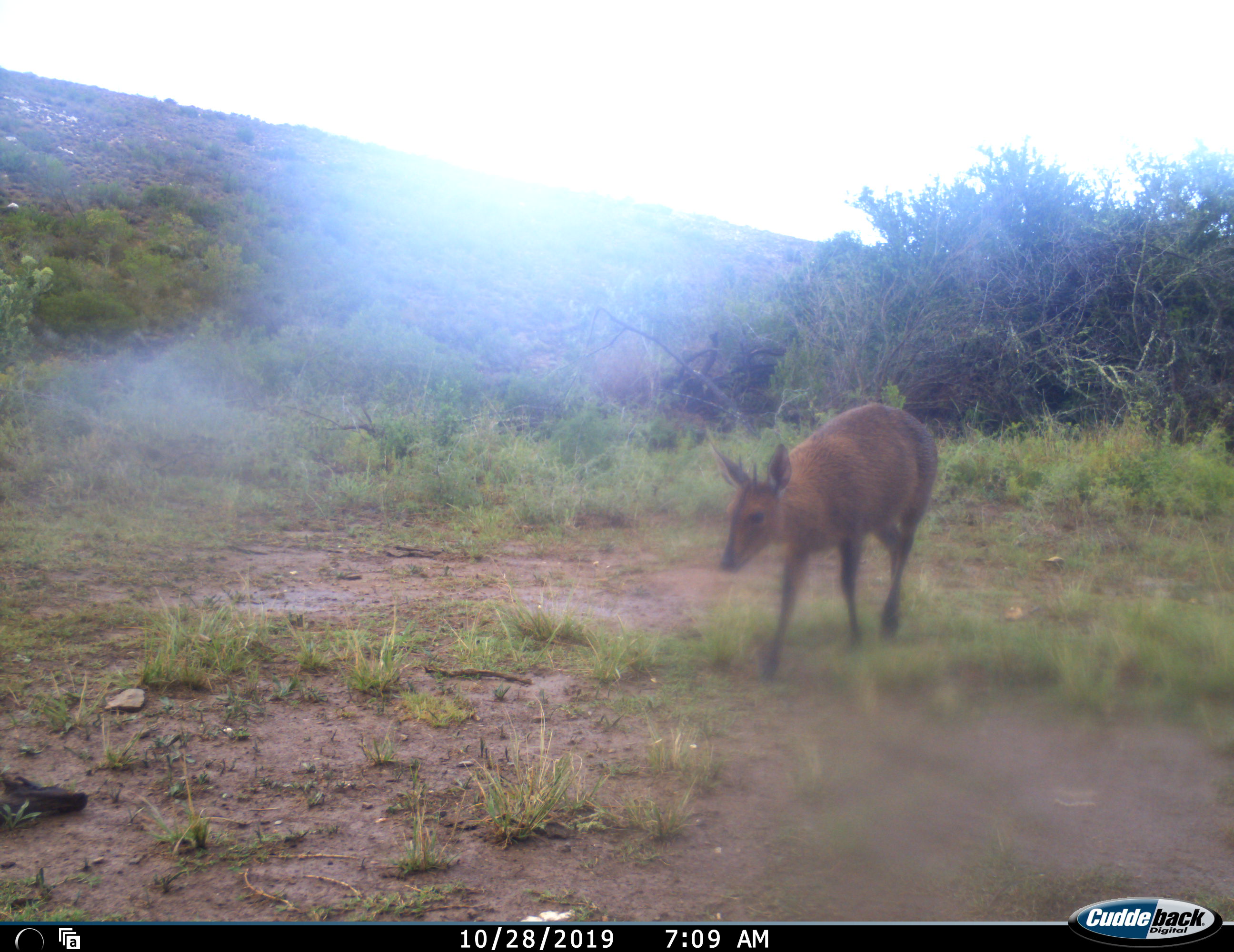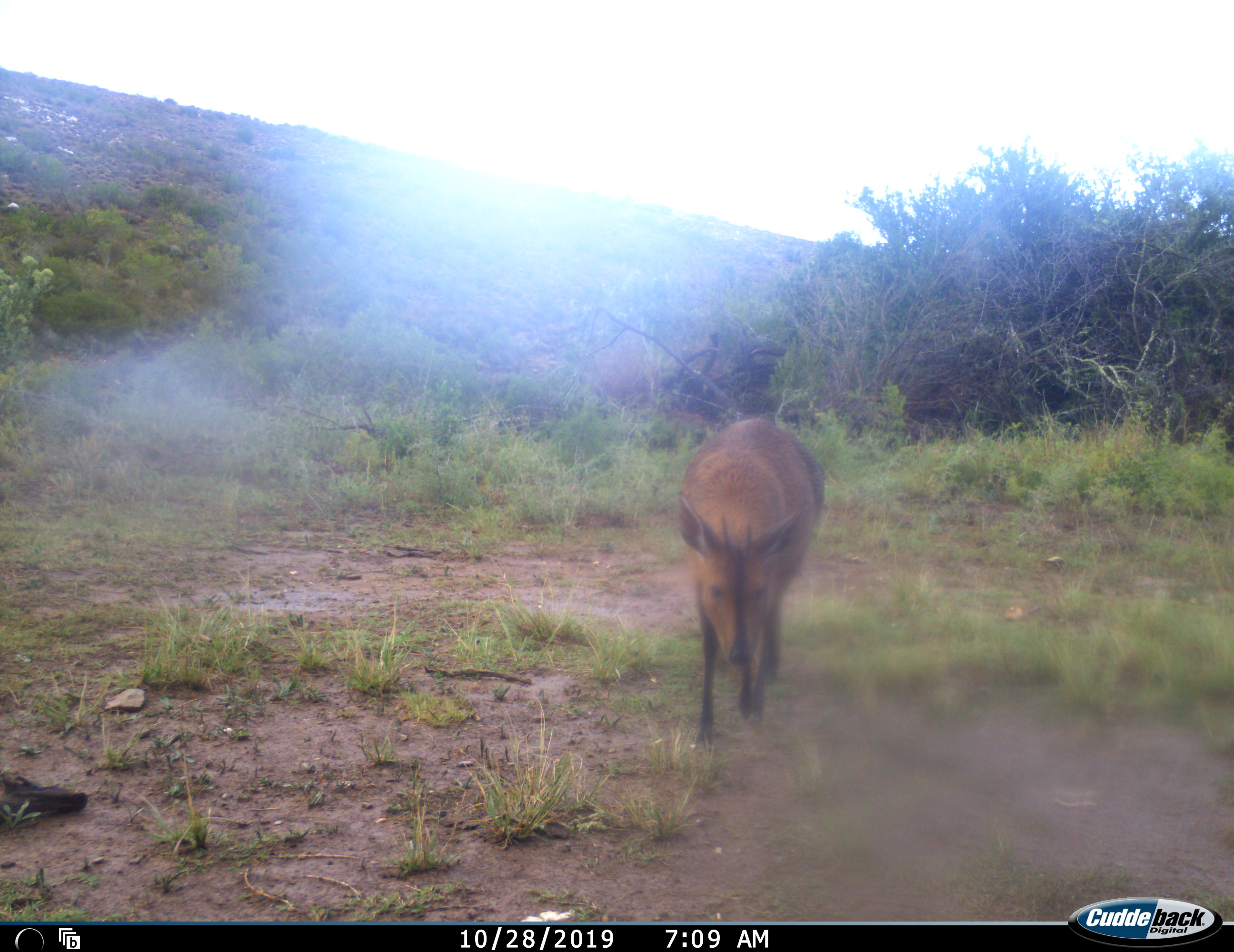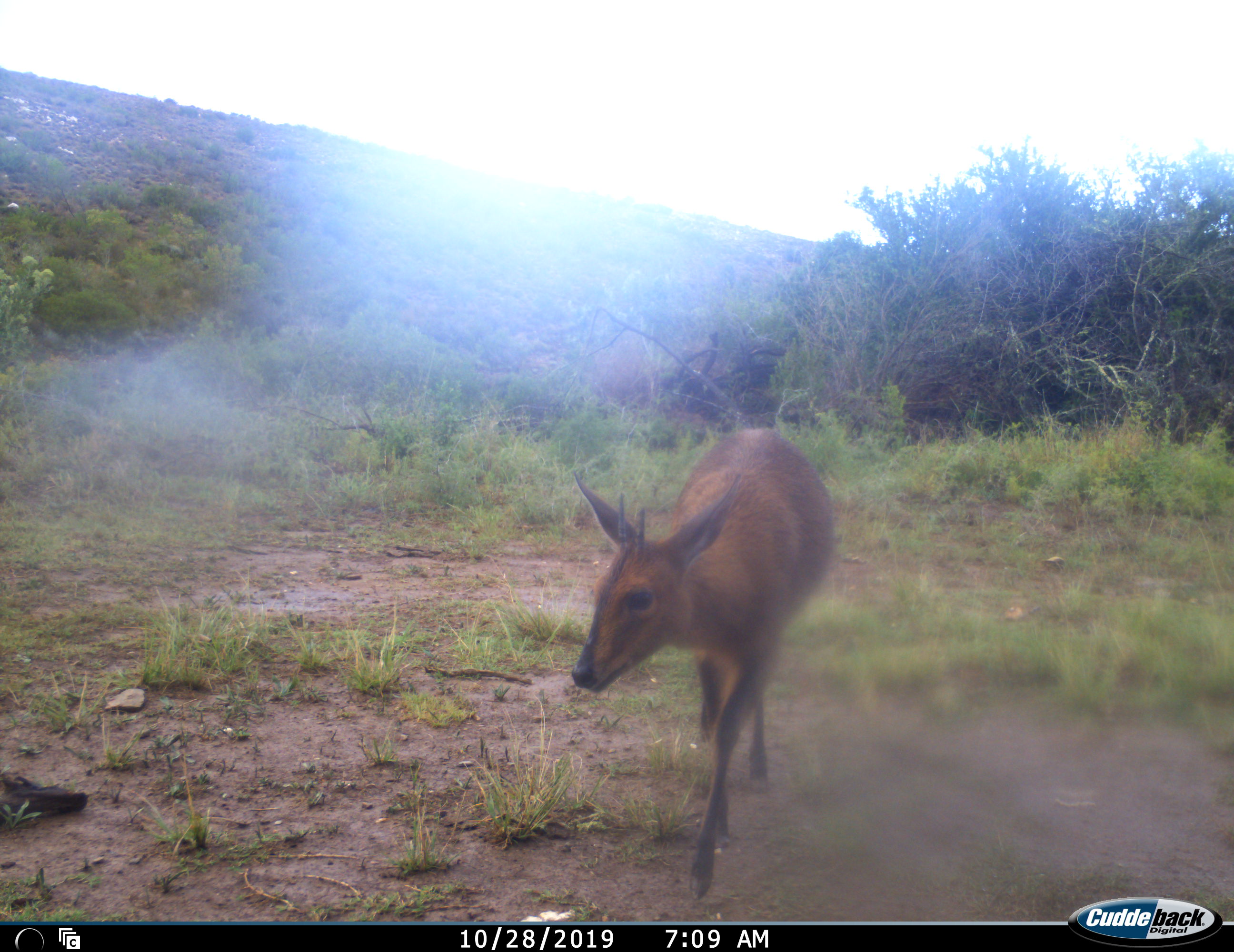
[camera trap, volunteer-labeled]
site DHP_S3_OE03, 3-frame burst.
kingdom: Animalia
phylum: Chordata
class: Mammalia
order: Artiodactyla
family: Bovidae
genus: Sylvicapra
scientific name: Sylvicapra grimmia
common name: common duiker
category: duikercommongrey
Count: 1.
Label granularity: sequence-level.